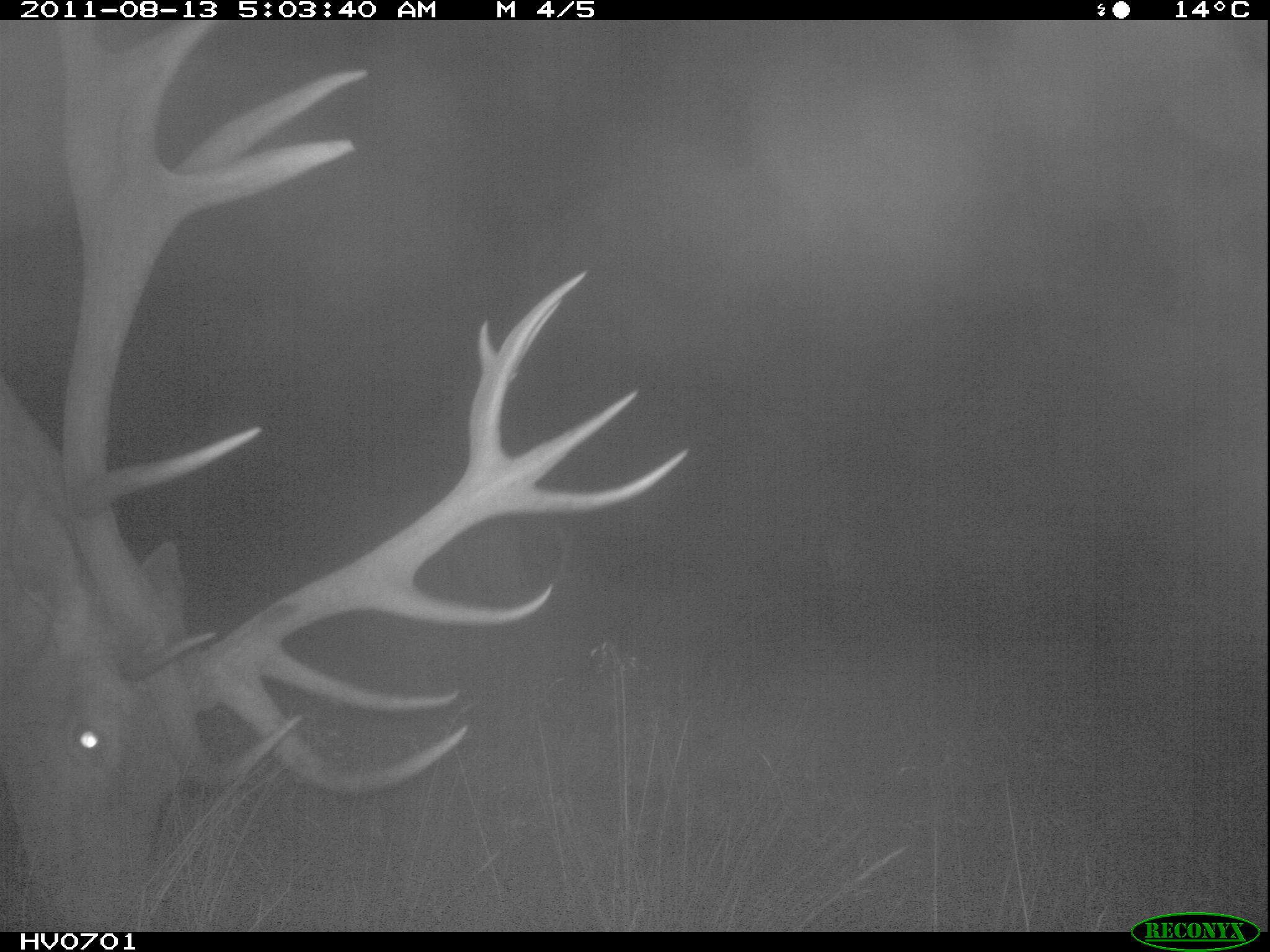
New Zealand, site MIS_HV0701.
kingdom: Animalia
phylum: Chordata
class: Mammalia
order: Artiodactyla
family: Cervidae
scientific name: Cervidae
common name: deer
Deer (Cervidae).